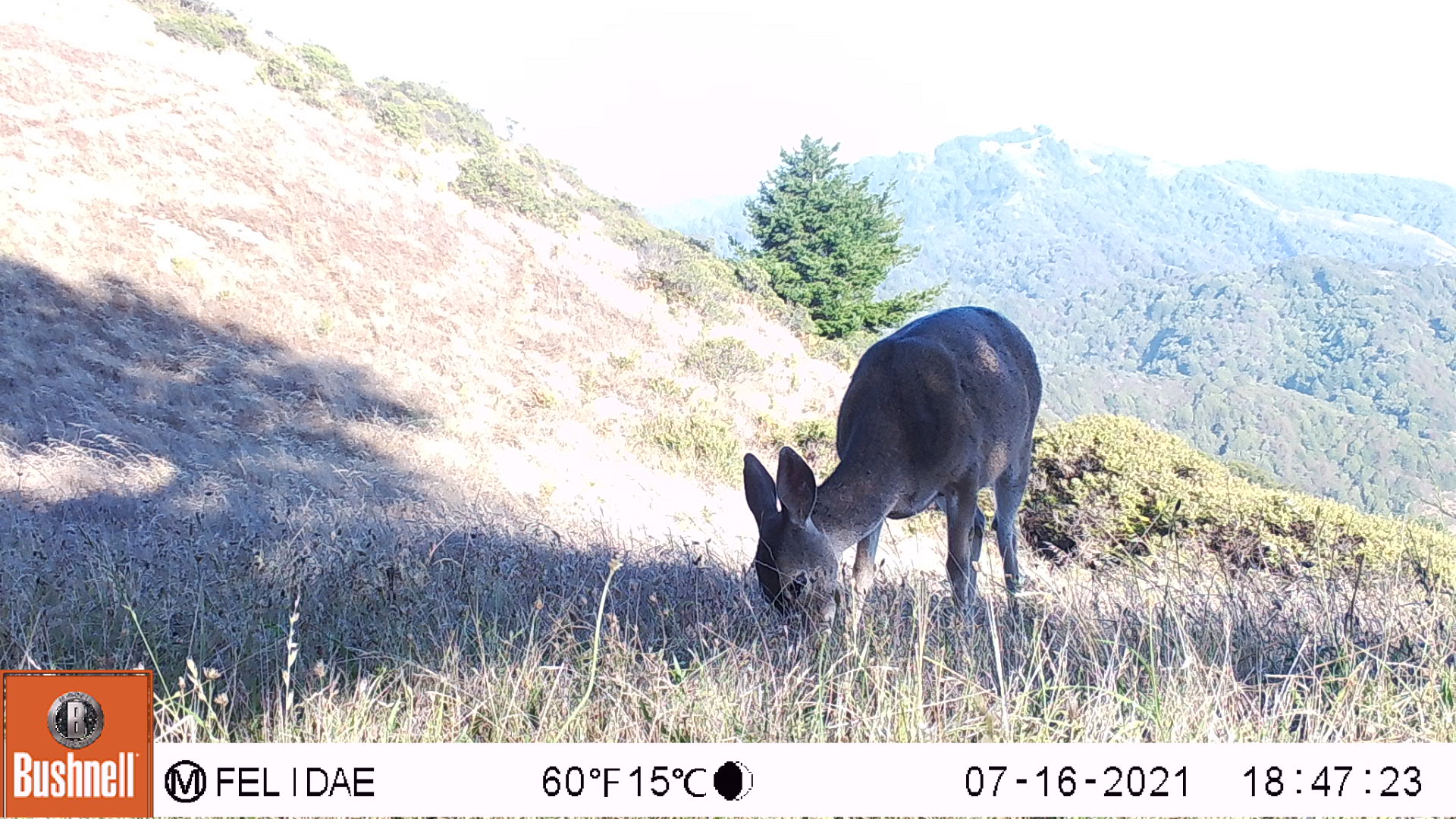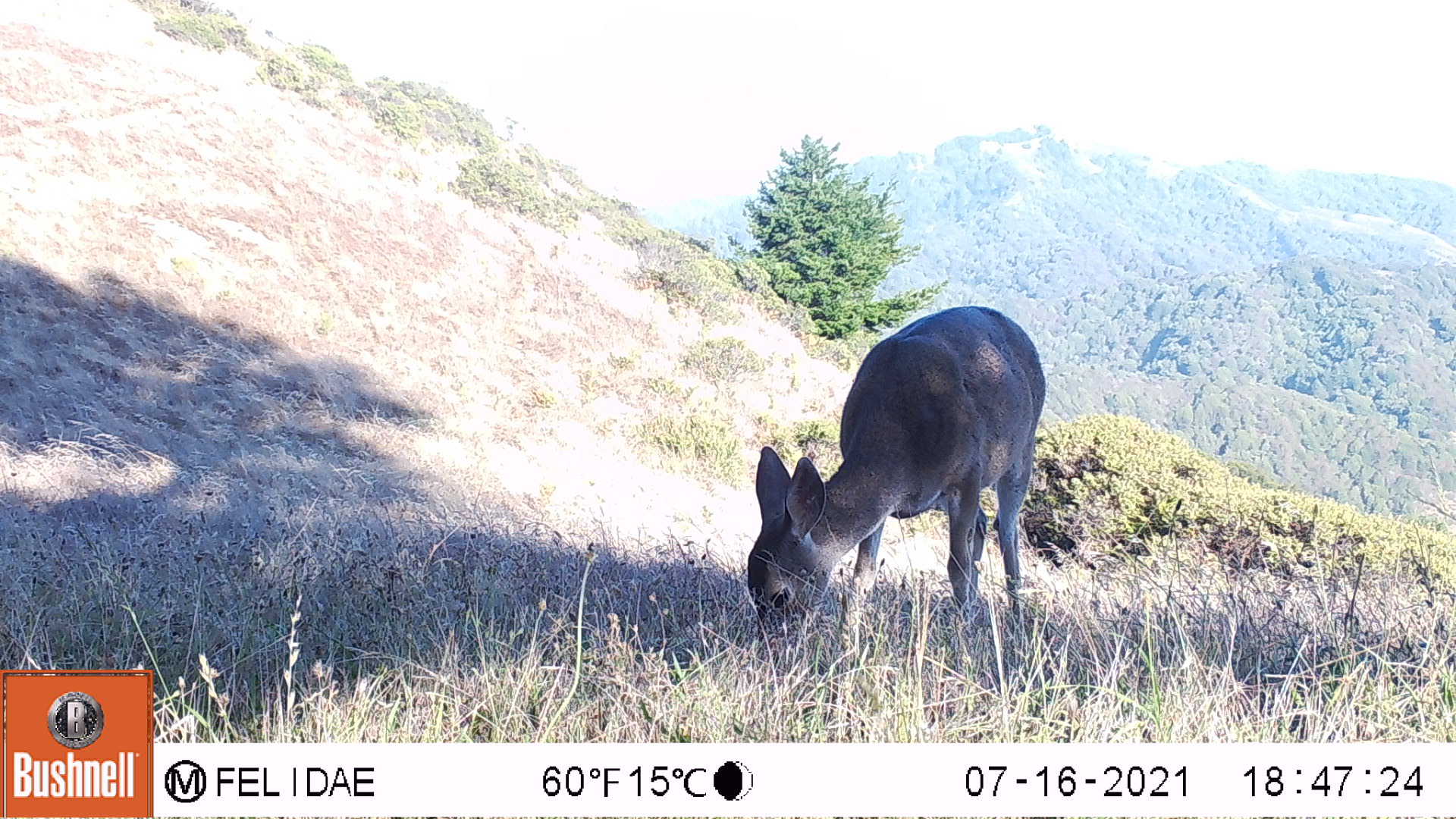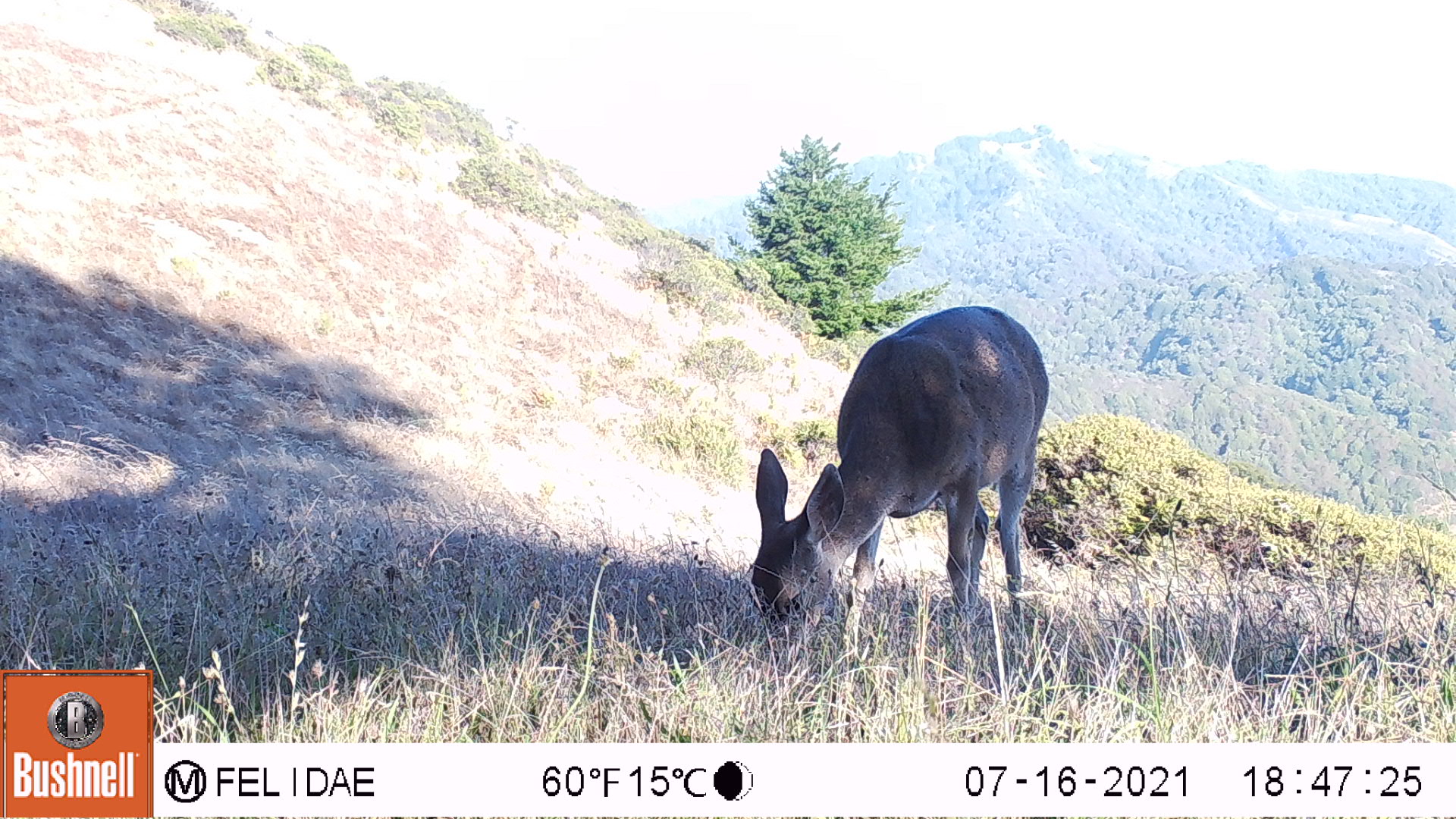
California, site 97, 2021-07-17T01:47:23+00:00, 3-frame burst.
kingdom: Animalia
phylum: Chordata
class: Mammalia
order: Artiodactyla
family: Cervidae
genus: Odocoileus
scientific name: Odocoileus hemionus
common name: mule deer